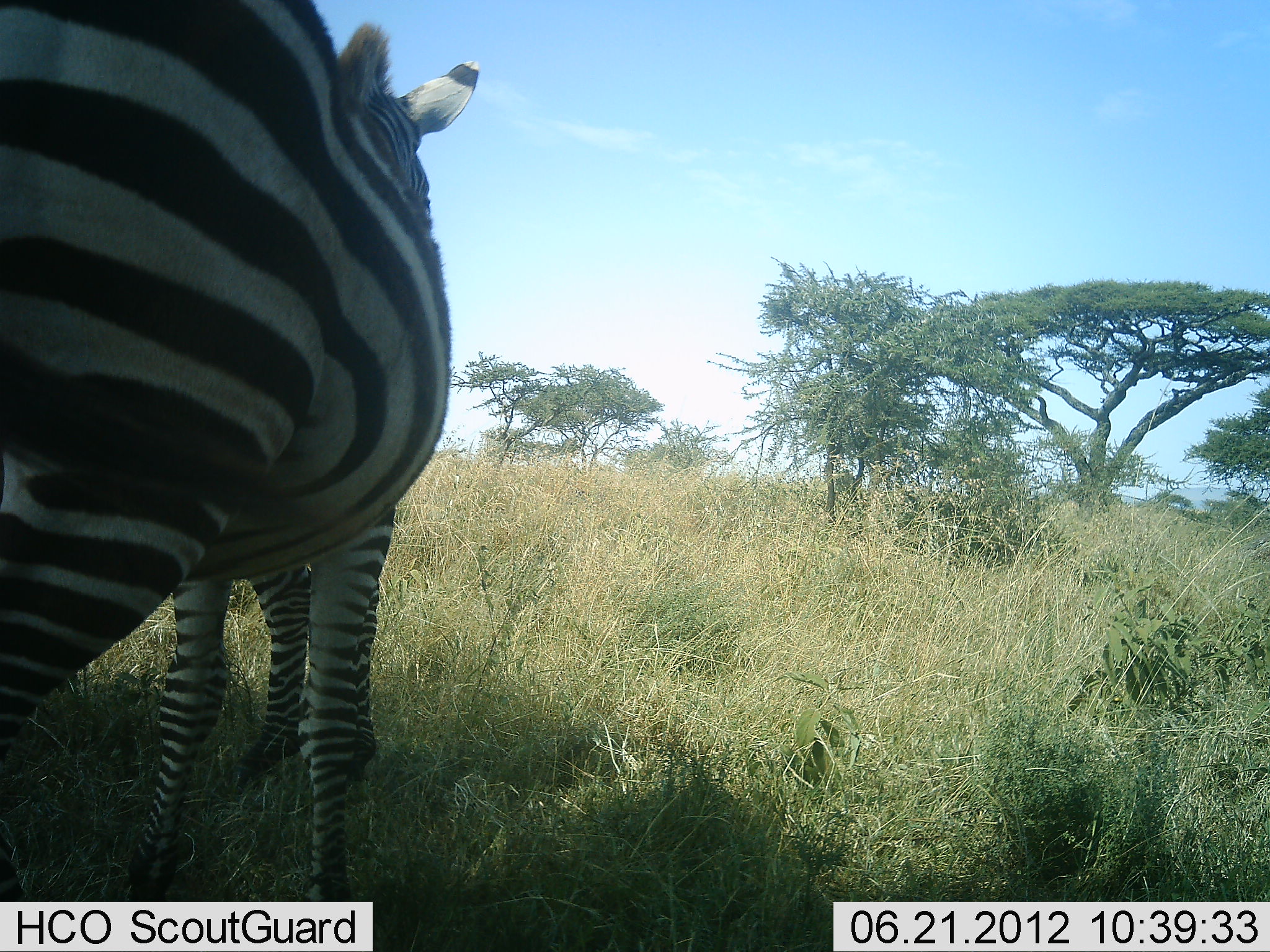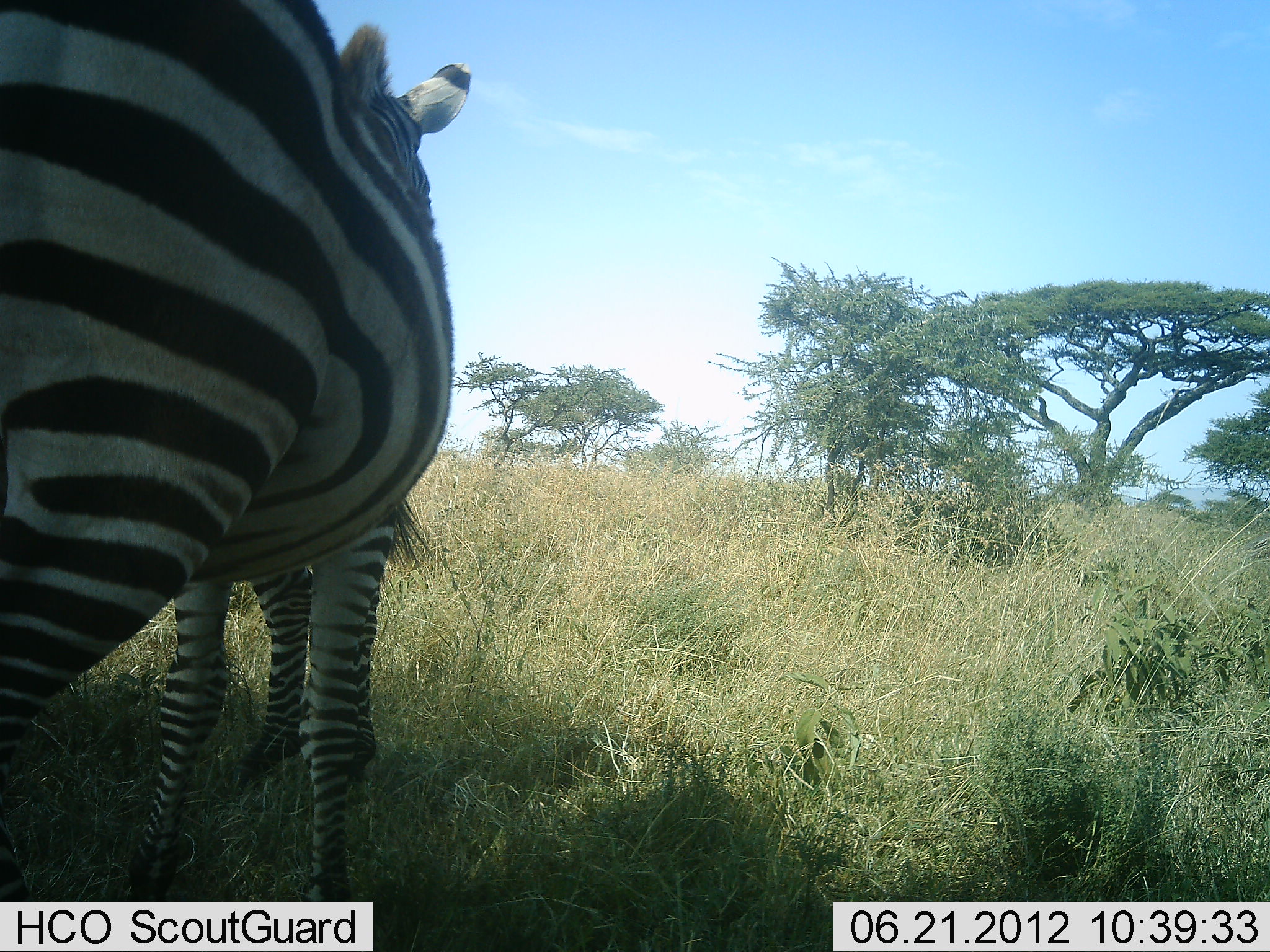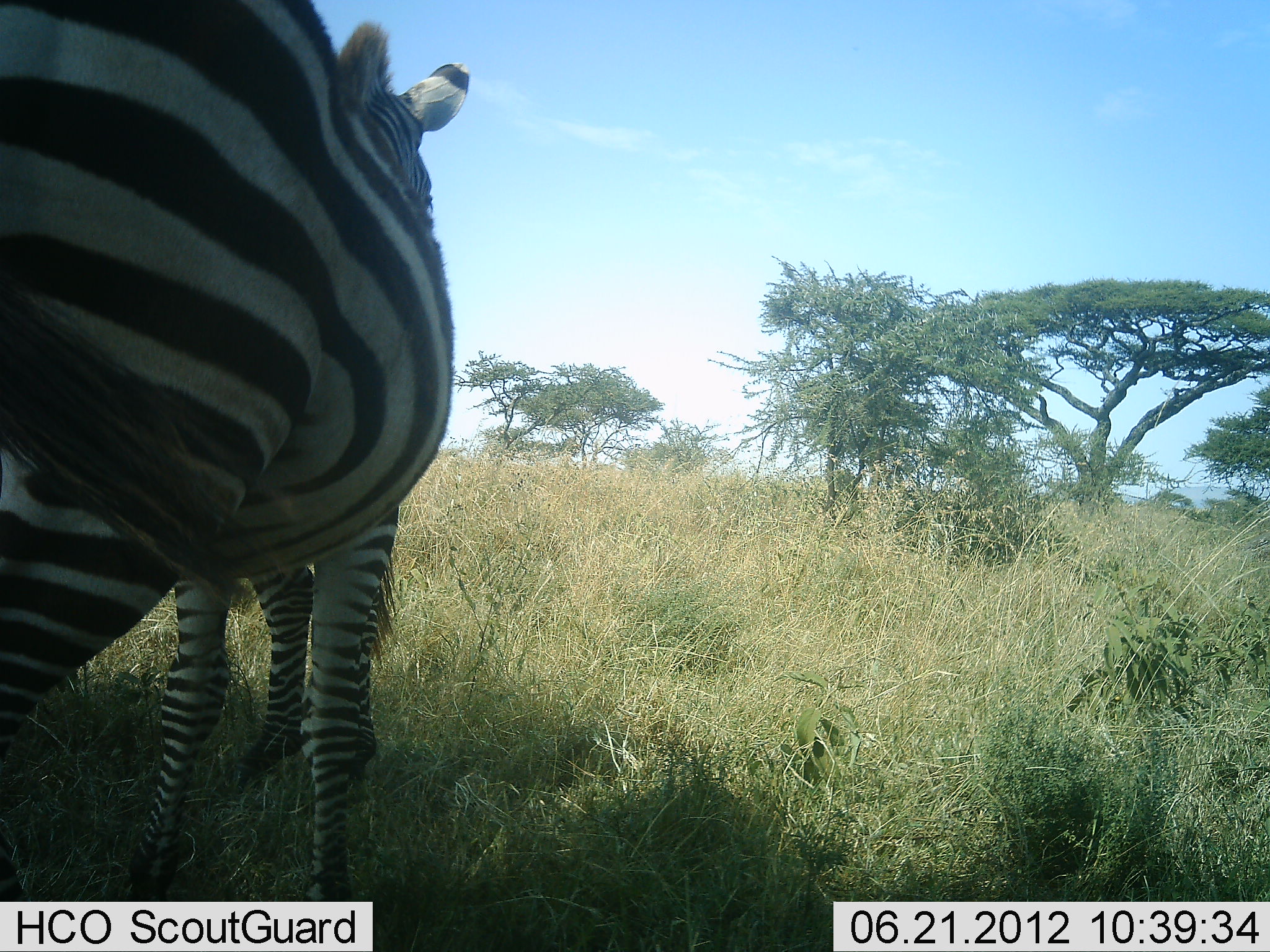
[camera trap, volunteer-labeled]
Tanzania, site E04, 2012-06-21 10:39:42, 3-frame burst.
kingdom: Animalia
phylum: Chordata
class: Mammalia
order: Perissodactyla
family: Equidae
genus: Equus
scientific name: Equus quagga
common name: plains zebra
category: zebra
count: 2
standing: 90%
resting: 10%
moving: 0%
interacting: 0%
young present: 0%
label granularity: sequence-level